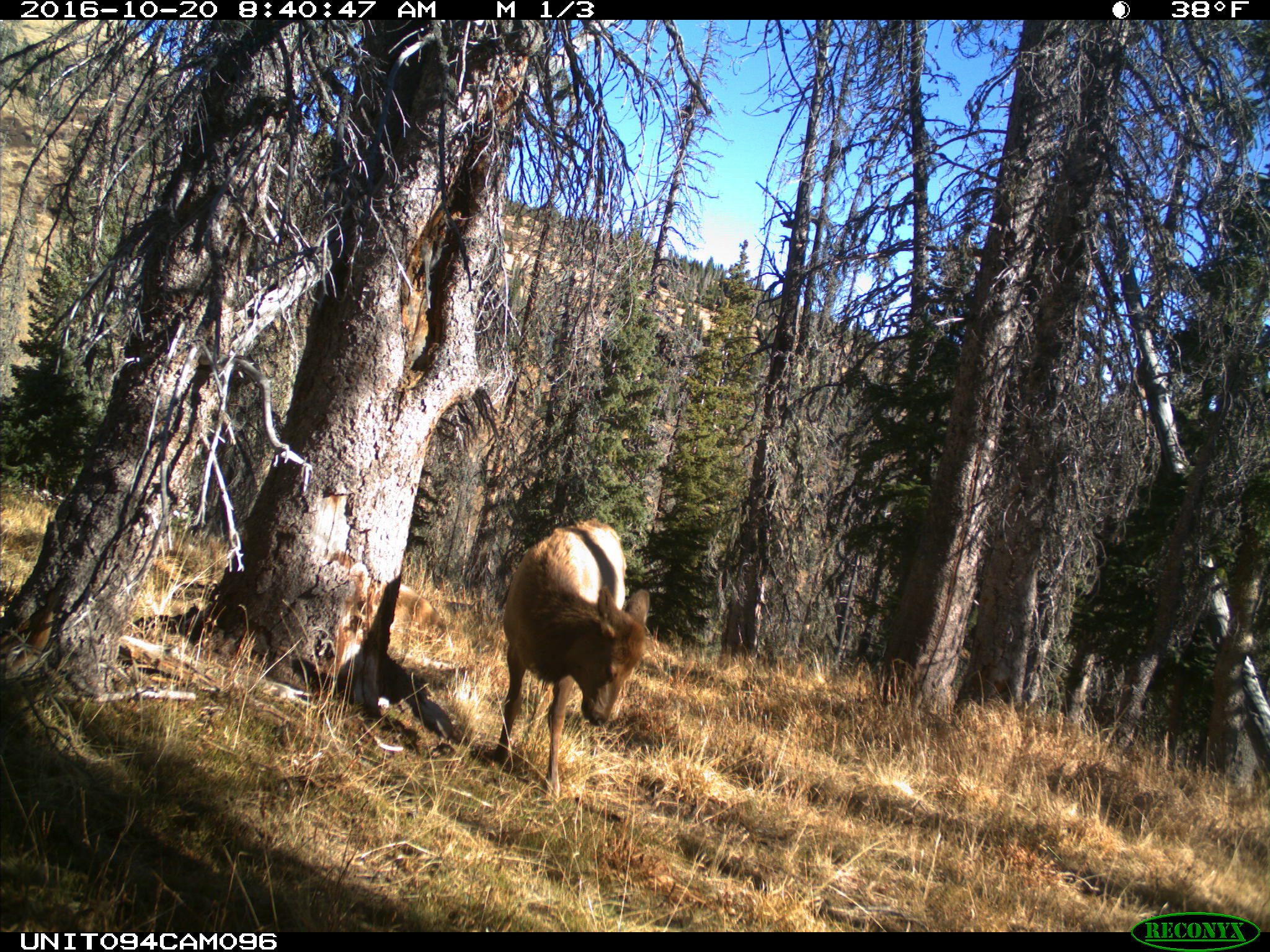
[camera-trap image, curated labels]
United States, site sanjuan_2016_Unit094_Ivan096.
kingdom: Animalia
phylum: Chordata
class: Mammalia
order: Artiodactyla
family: Cervidae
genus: Cervus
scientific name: Cervus elaphus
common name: red deer